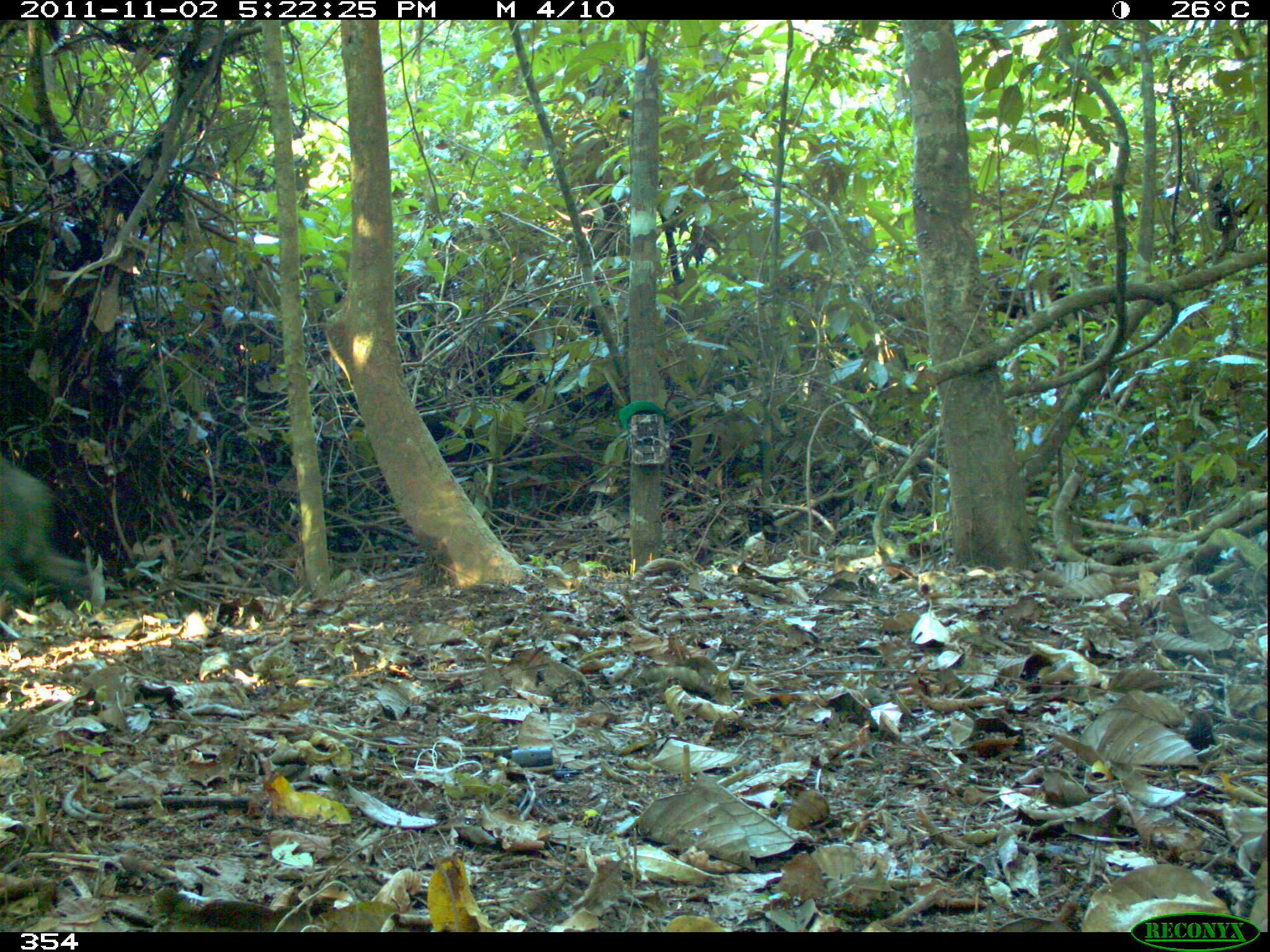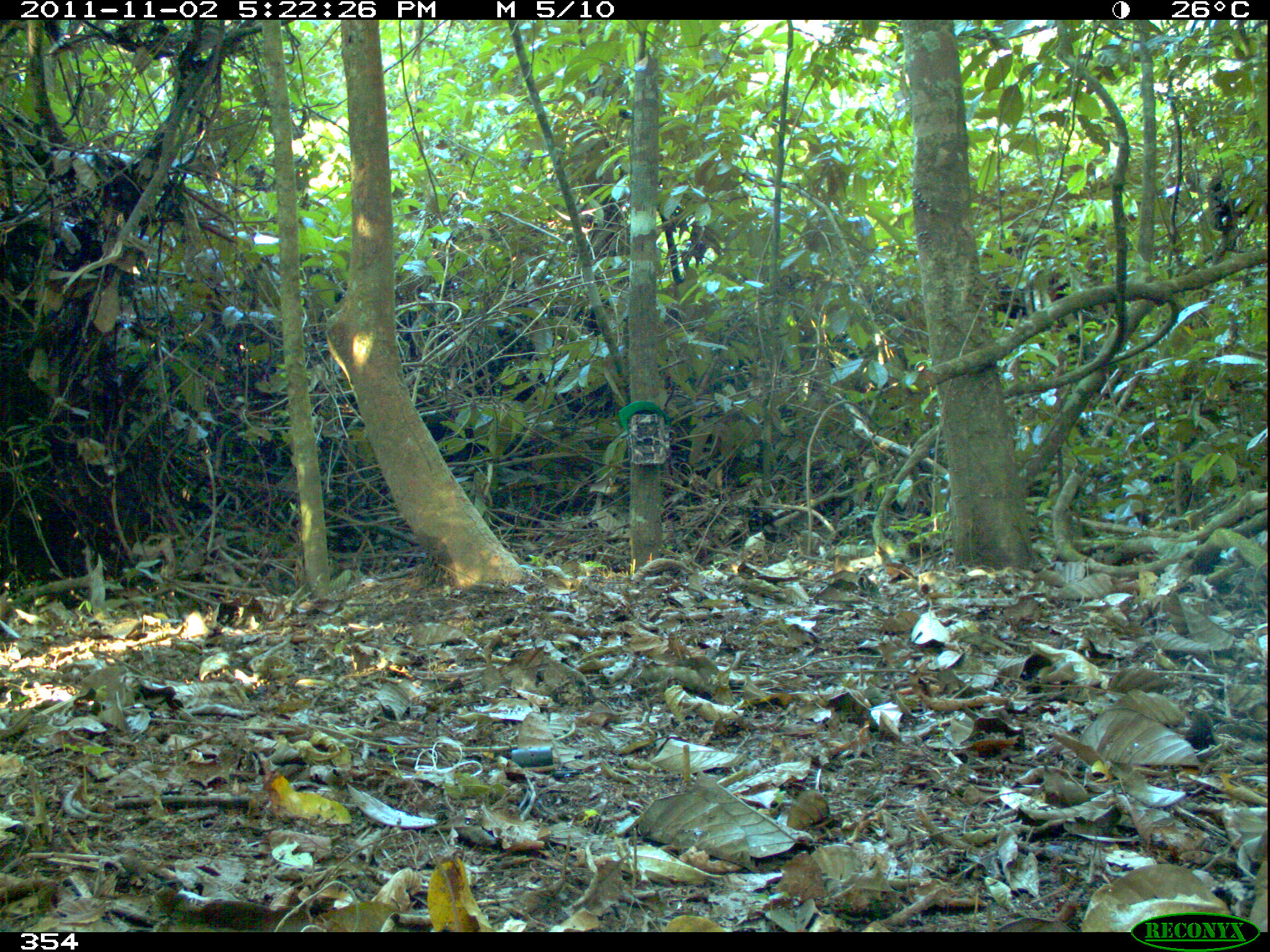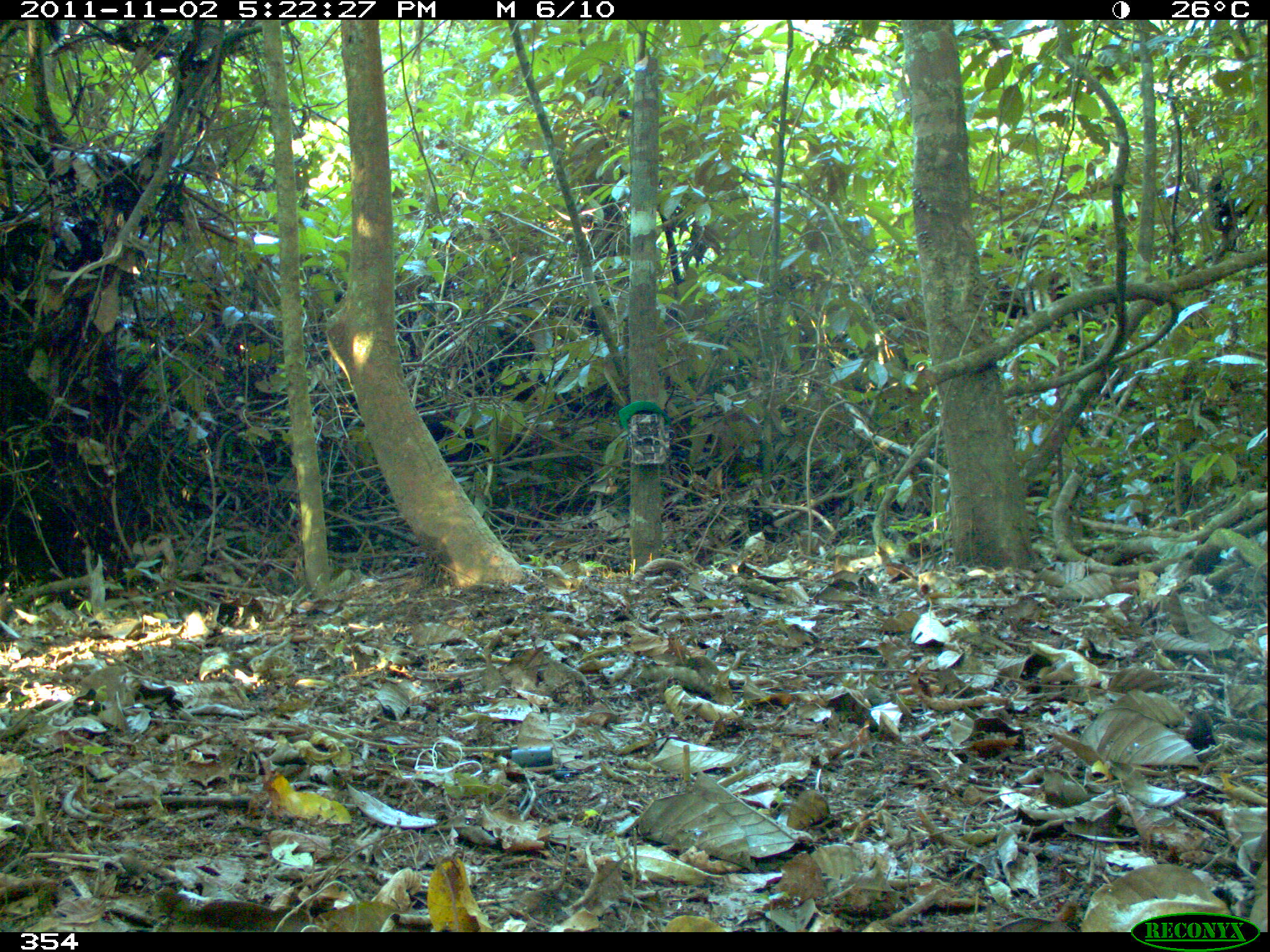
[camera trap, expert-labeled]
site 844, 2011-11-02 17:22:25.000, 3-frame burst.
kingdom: Animalia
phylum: Chordata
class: Mammalia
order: Artiodactyla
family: Tayassuidae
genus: Tayassu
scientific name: Tayassu pecari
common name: white-lipped peccary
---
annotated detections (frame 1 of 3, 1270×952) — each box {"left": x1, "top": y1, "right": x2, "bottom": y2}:
tayassu pecari: {"left": 0, "top": 458, "right": 104, "bottom": 617}